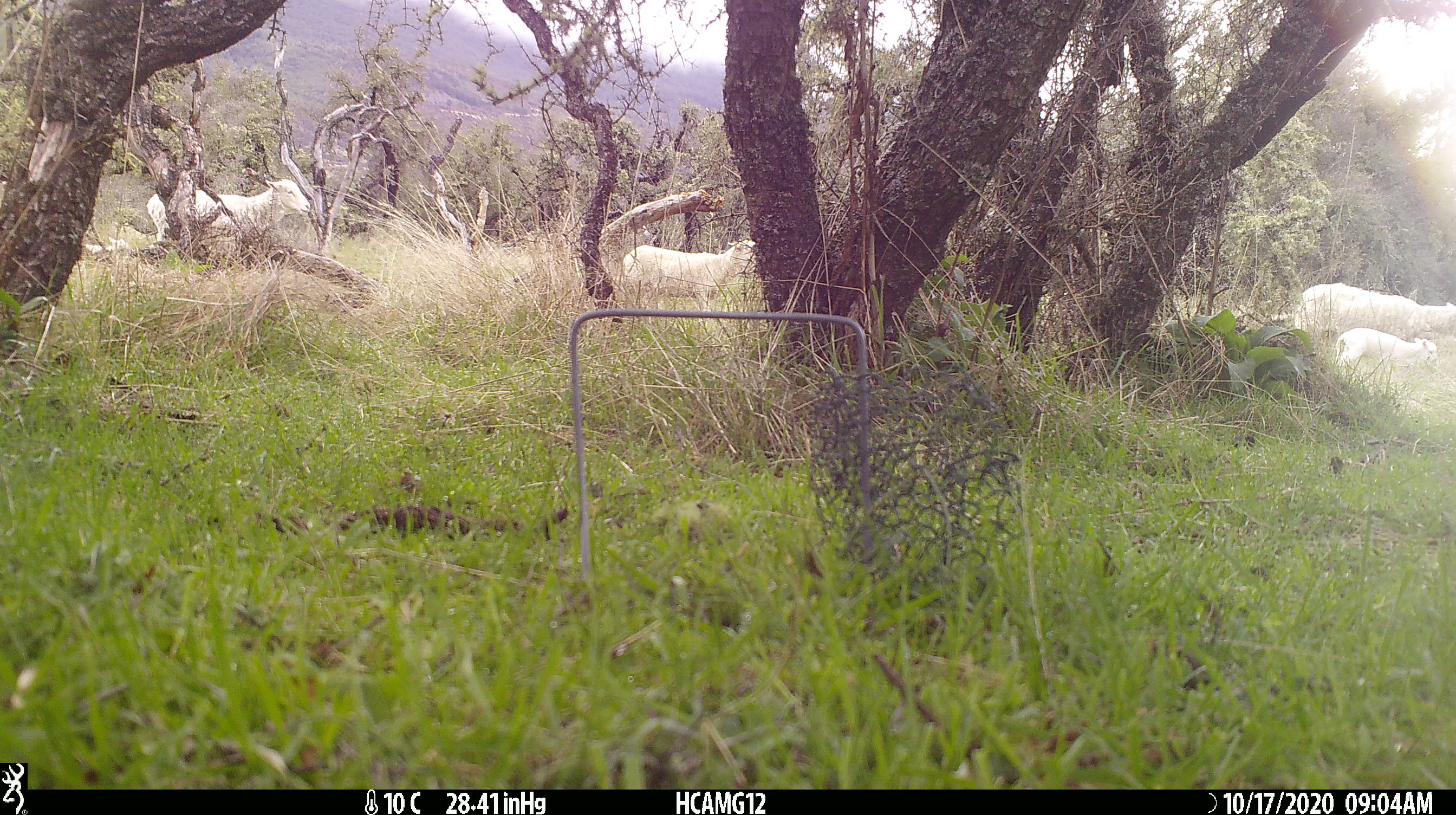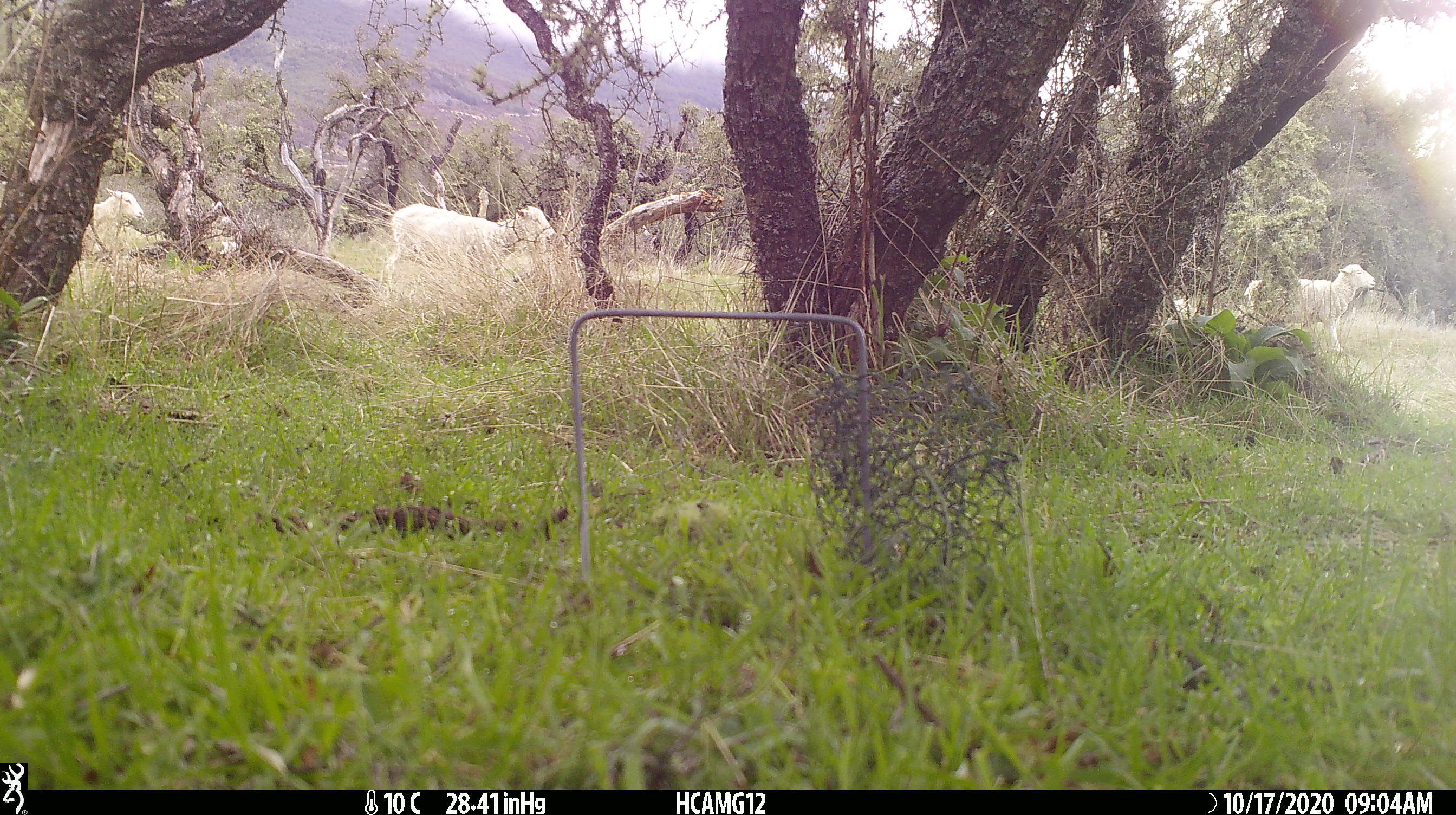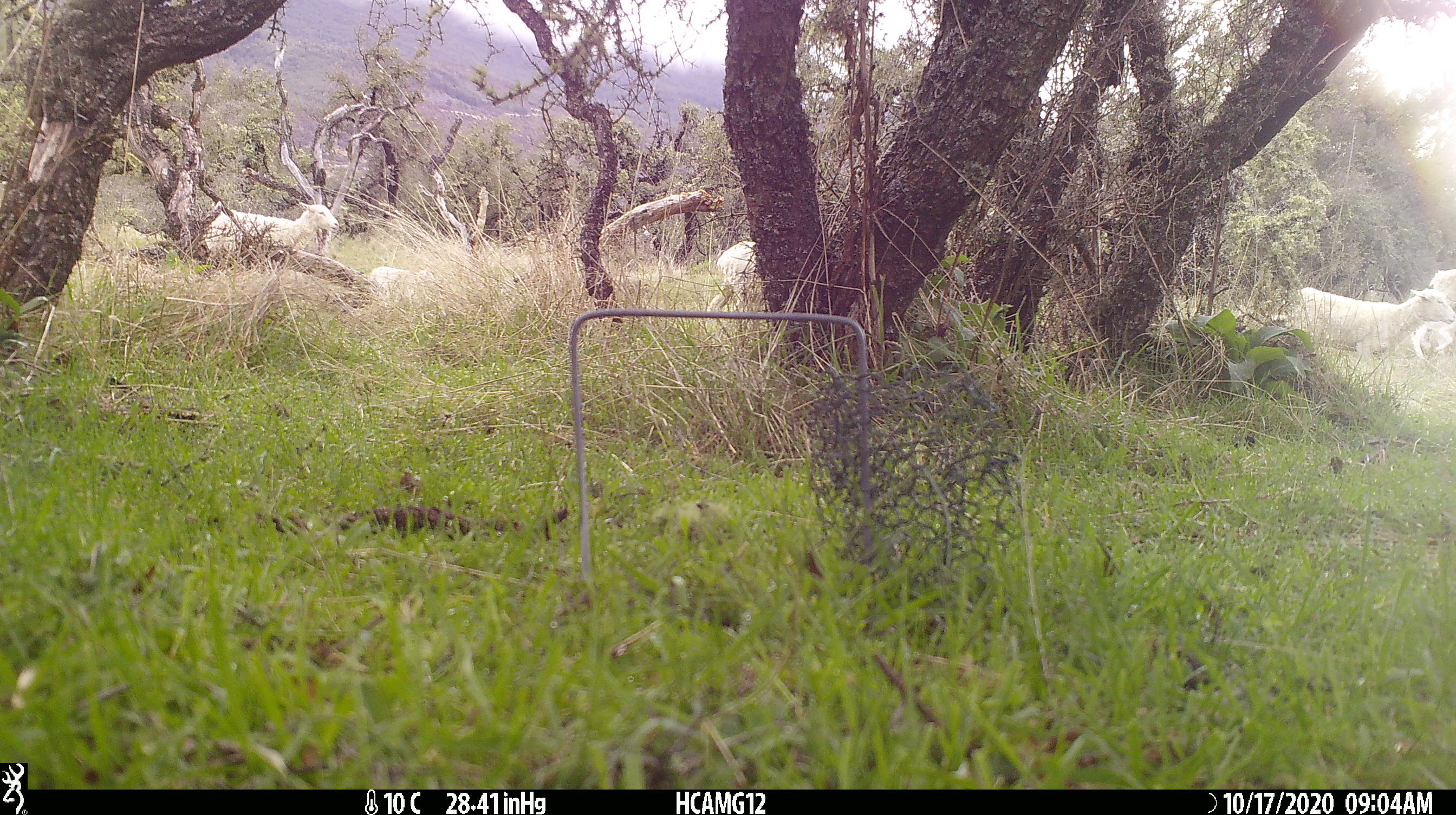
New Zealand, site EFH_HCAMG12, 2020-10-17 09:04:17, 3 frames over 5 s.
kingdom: Animalia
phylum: Chordata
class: Mammalia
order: Artiodactyla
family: Bovidae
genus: Ovis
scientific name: Ovis aries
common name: domestic sheep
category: sheep